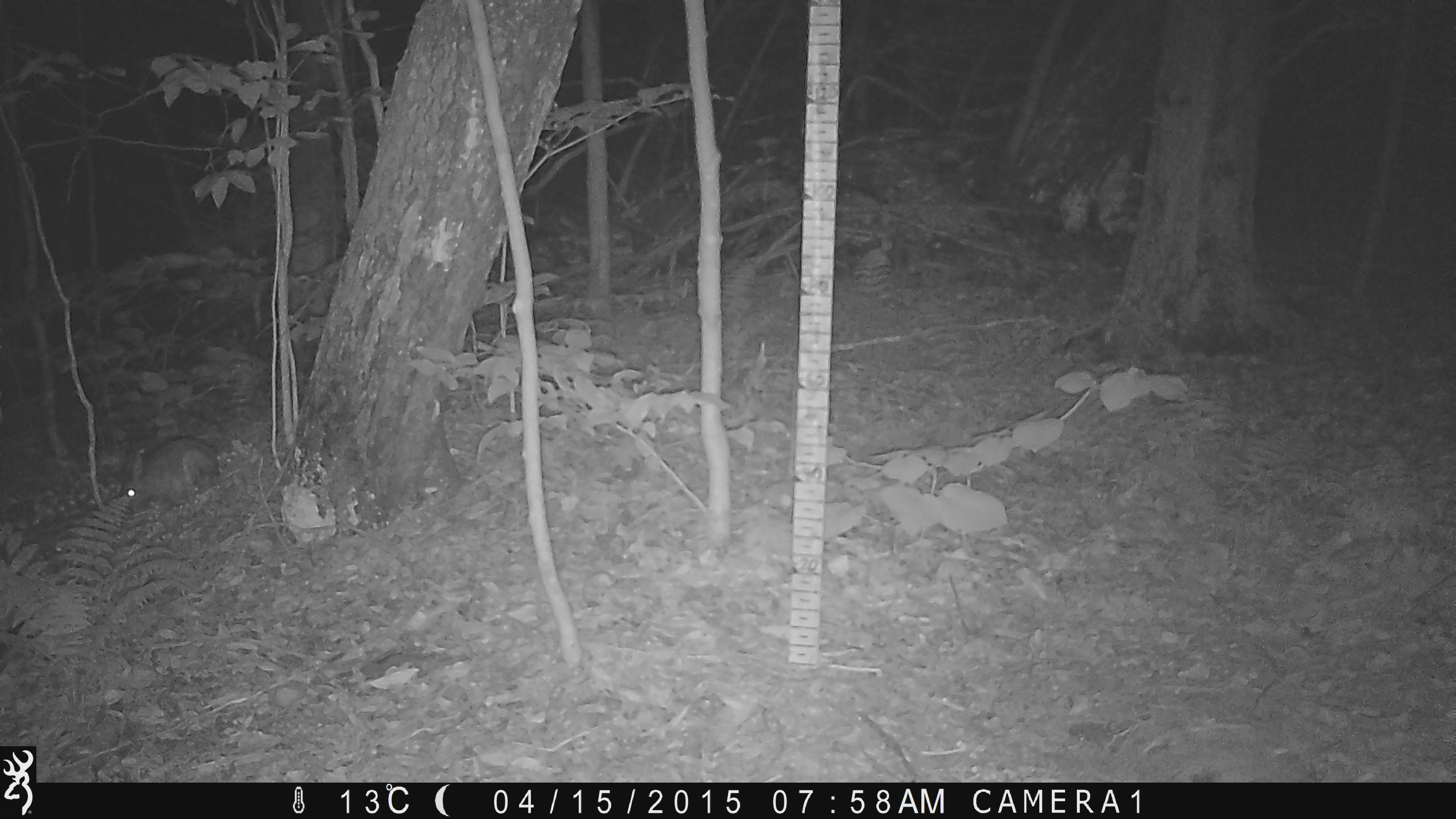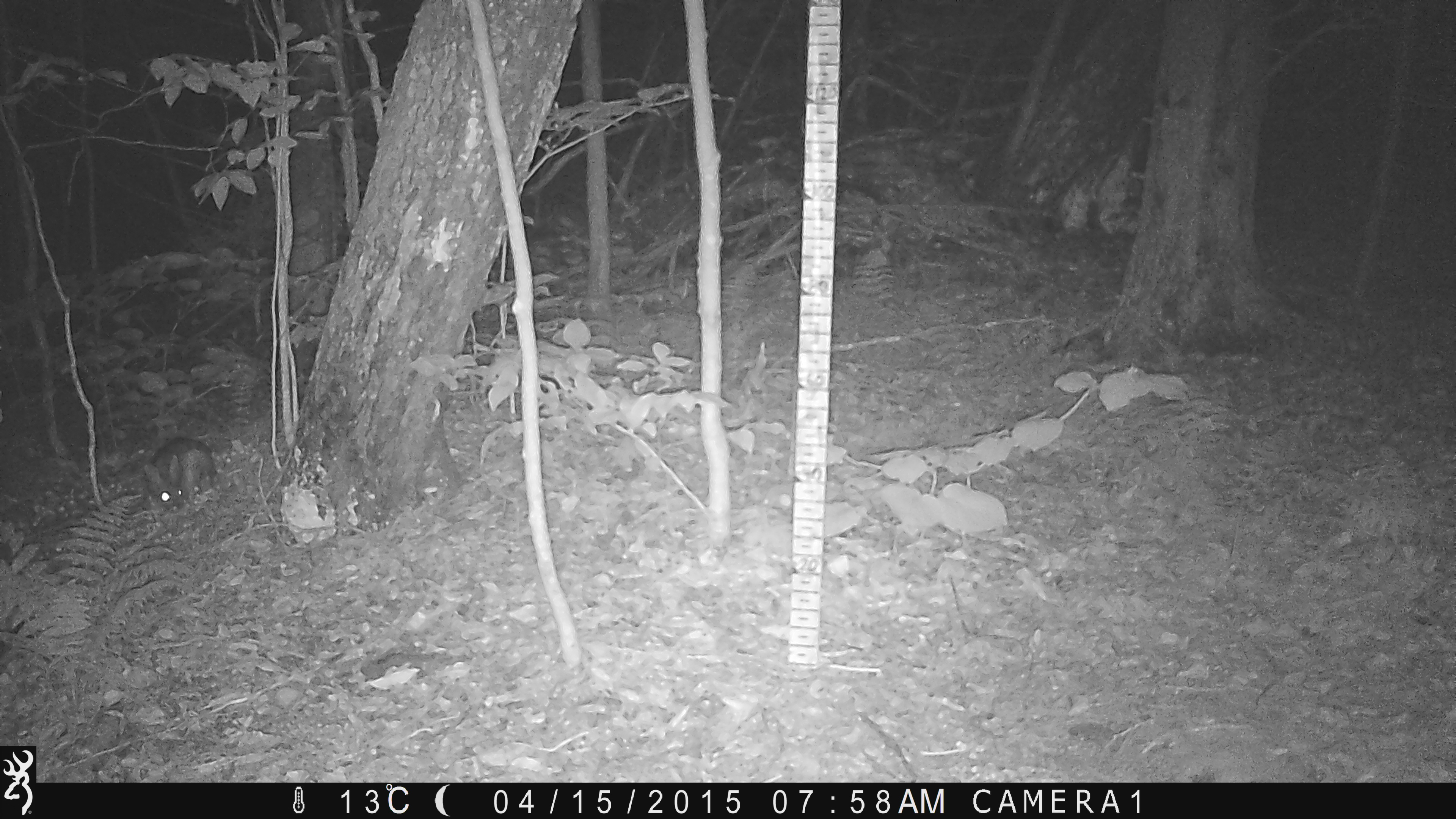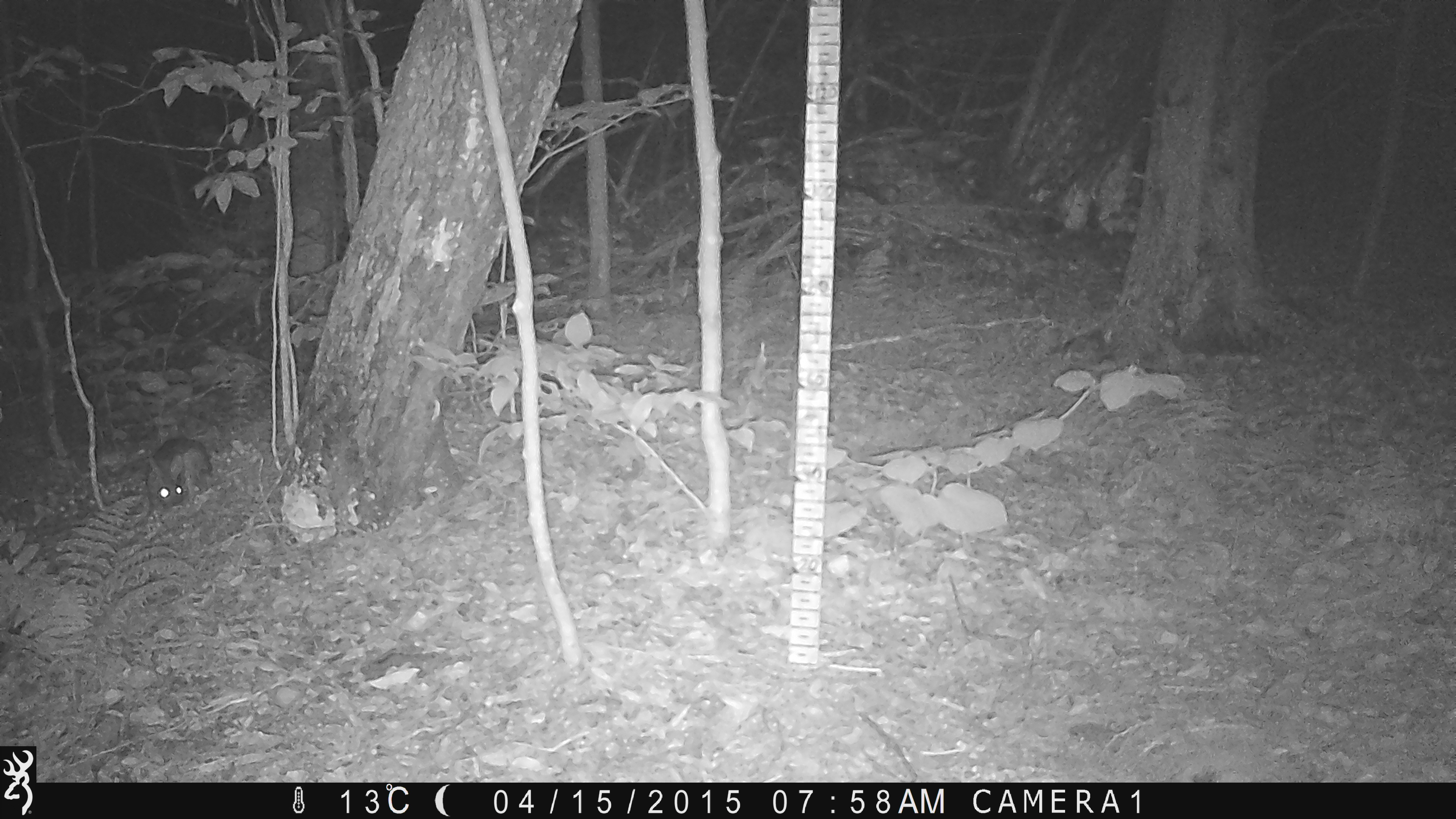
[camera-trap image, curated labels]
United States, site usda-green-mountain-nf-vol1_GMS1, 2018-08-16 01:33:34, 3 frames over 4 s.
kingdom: Animalia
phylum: Chordata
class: Mammalia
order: Lagomorpha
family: Leporidae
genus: Lepus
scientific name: Lepus americanus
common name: snowshoe hare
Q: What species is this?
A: Snowshoe hare (Lepus americanus).